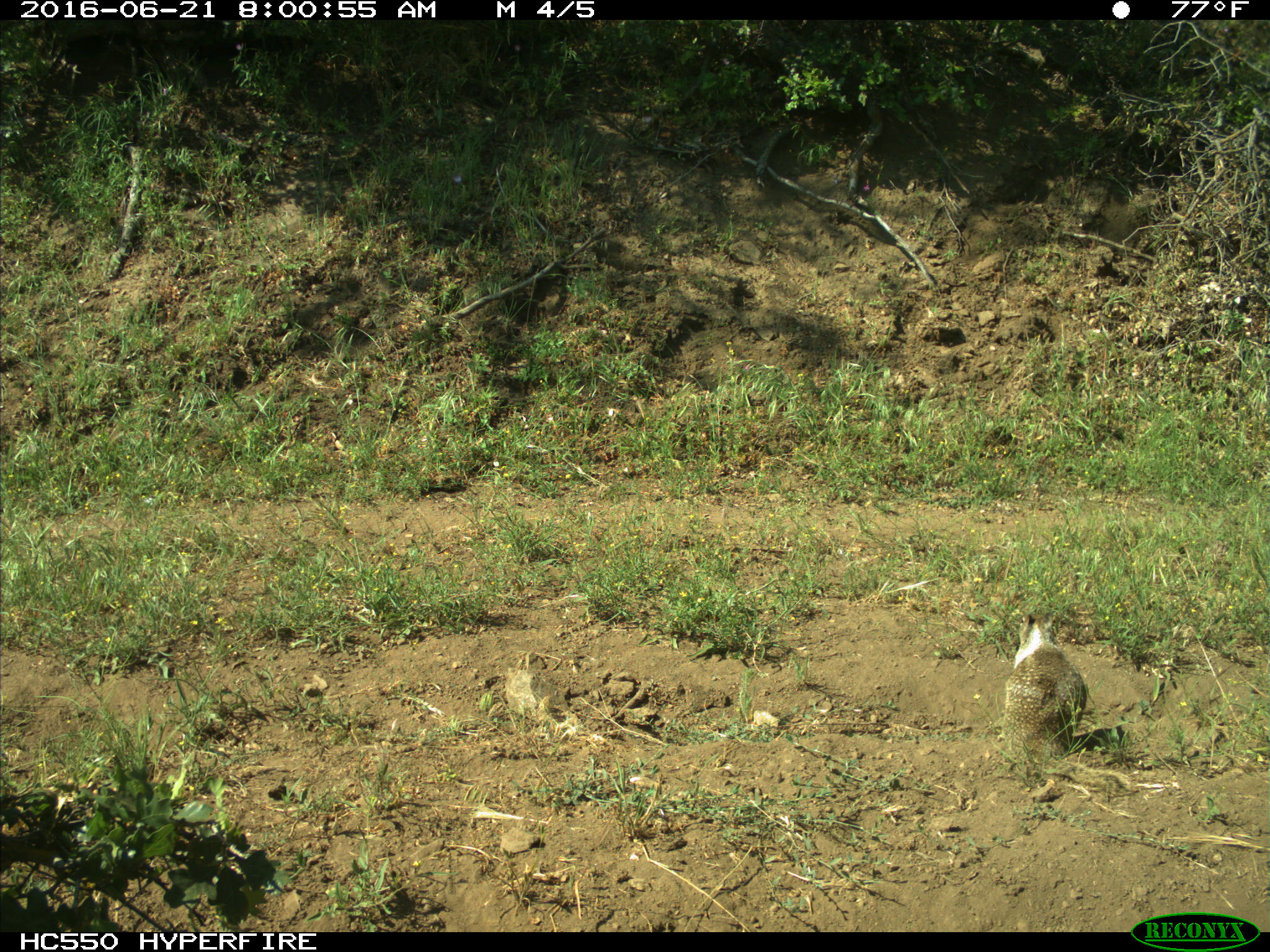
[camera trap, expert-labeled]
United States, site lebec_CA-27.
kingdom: Animalia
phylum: Chordata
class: Mammalia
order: Rodentia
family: Sciuridae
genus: Otospermophilus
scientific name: Otospermophilus beecheyi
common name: california ground squirrel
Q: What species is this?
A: Otospermophilus beecheyi (california ground squirrel).